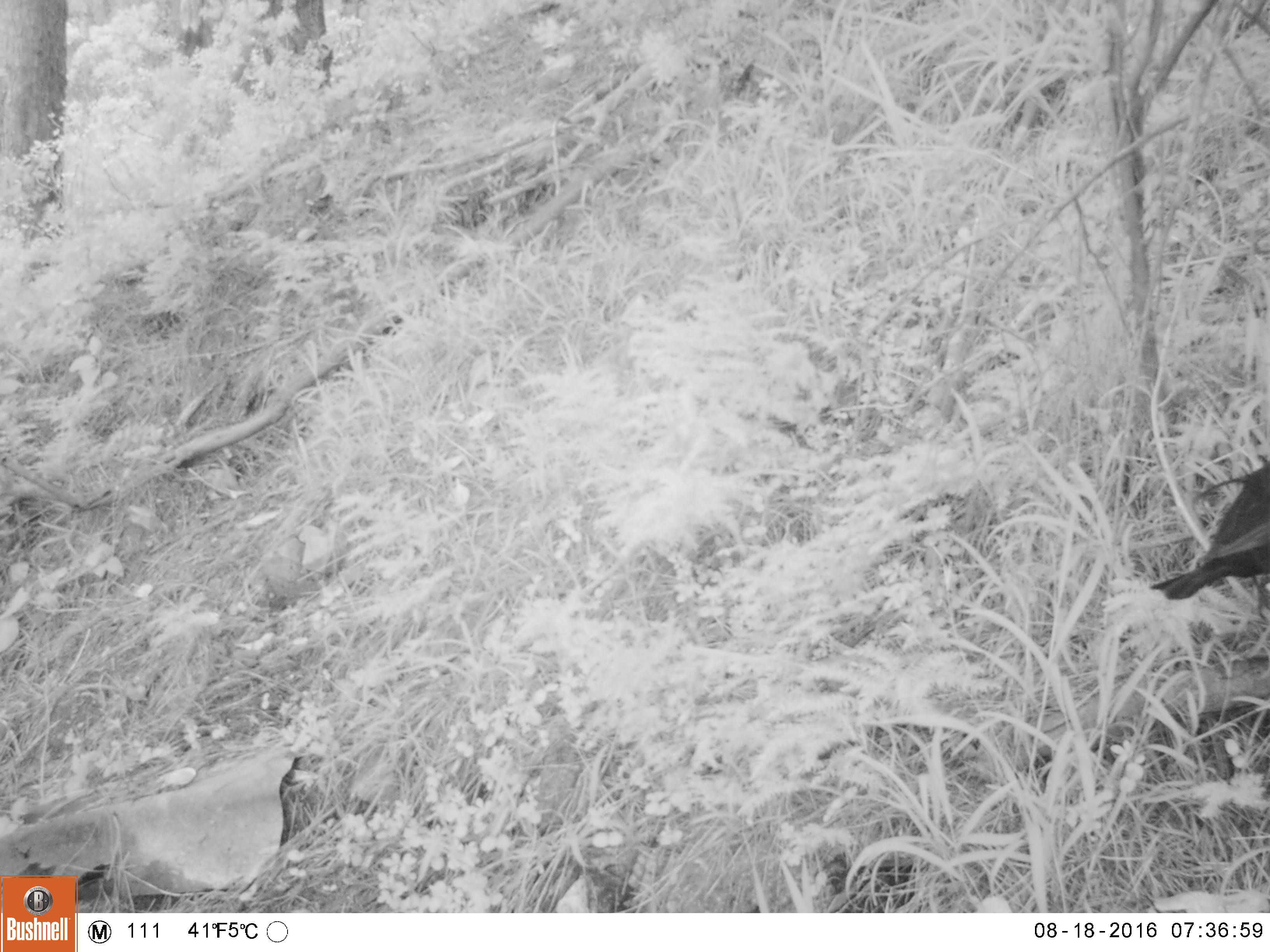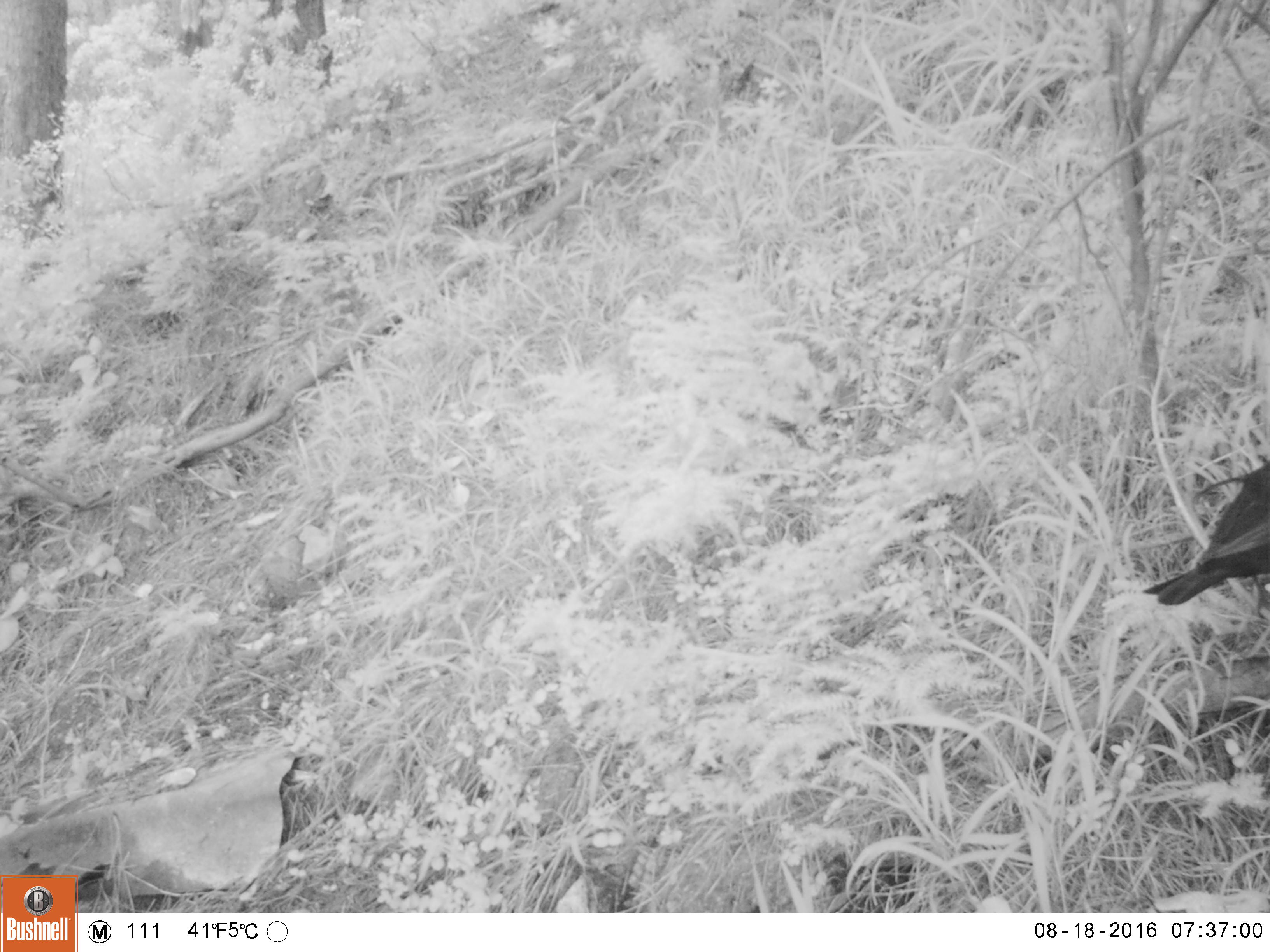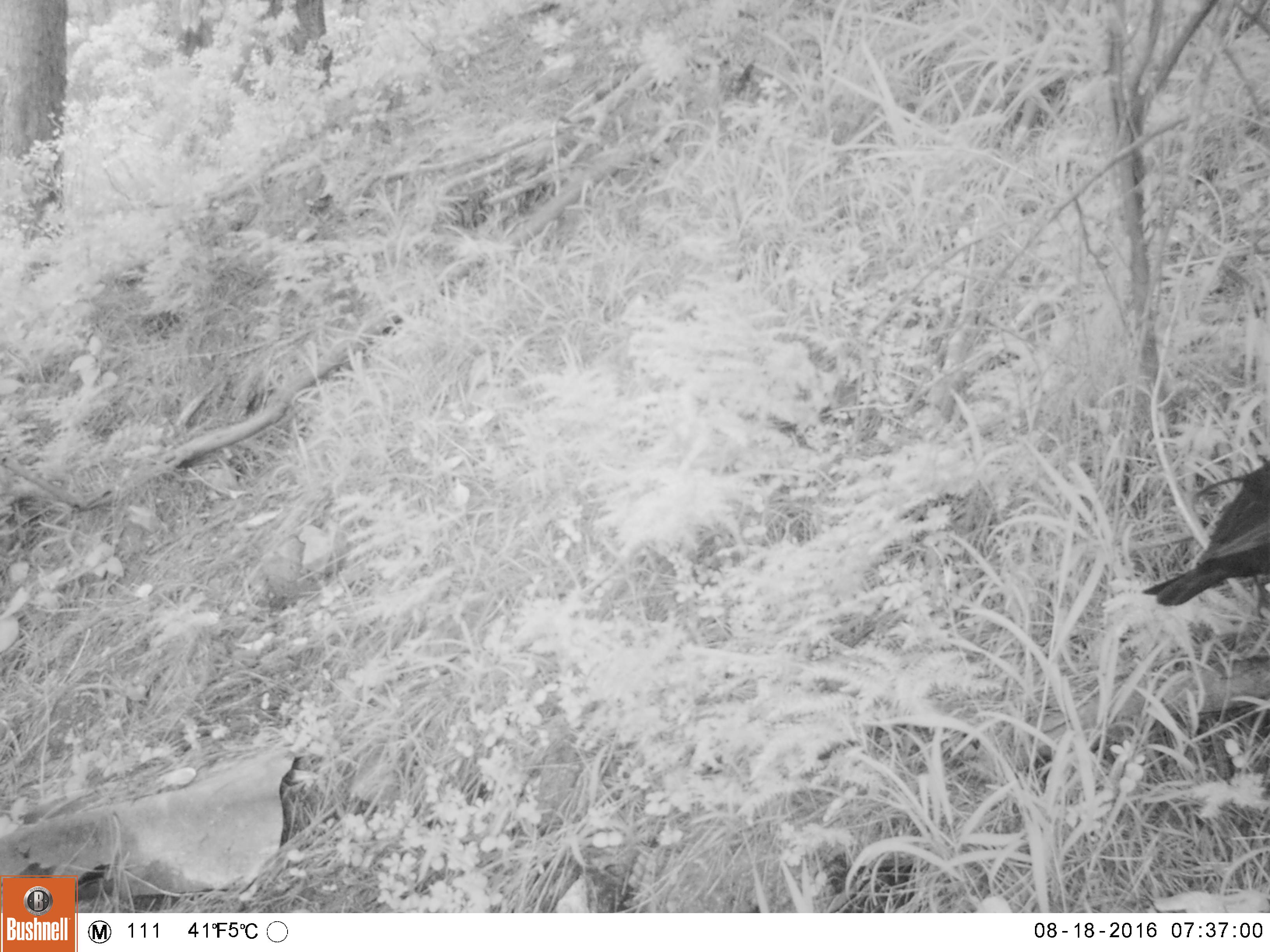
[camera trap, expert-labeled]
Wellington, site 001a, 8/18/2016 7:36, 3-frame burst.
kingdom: Animalia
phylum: Chordata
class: Aves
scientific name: Aves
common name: bird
Bird (Aves).